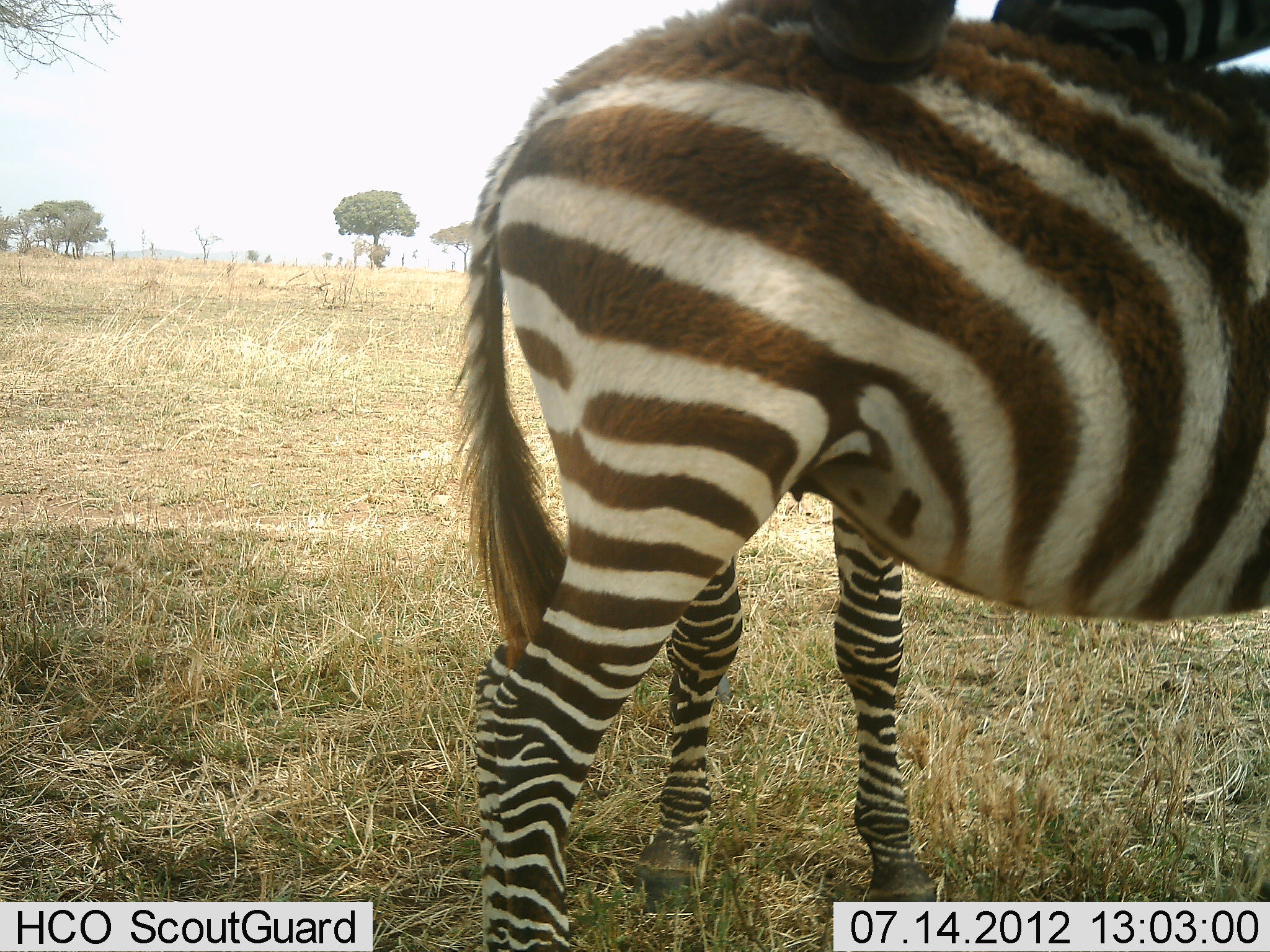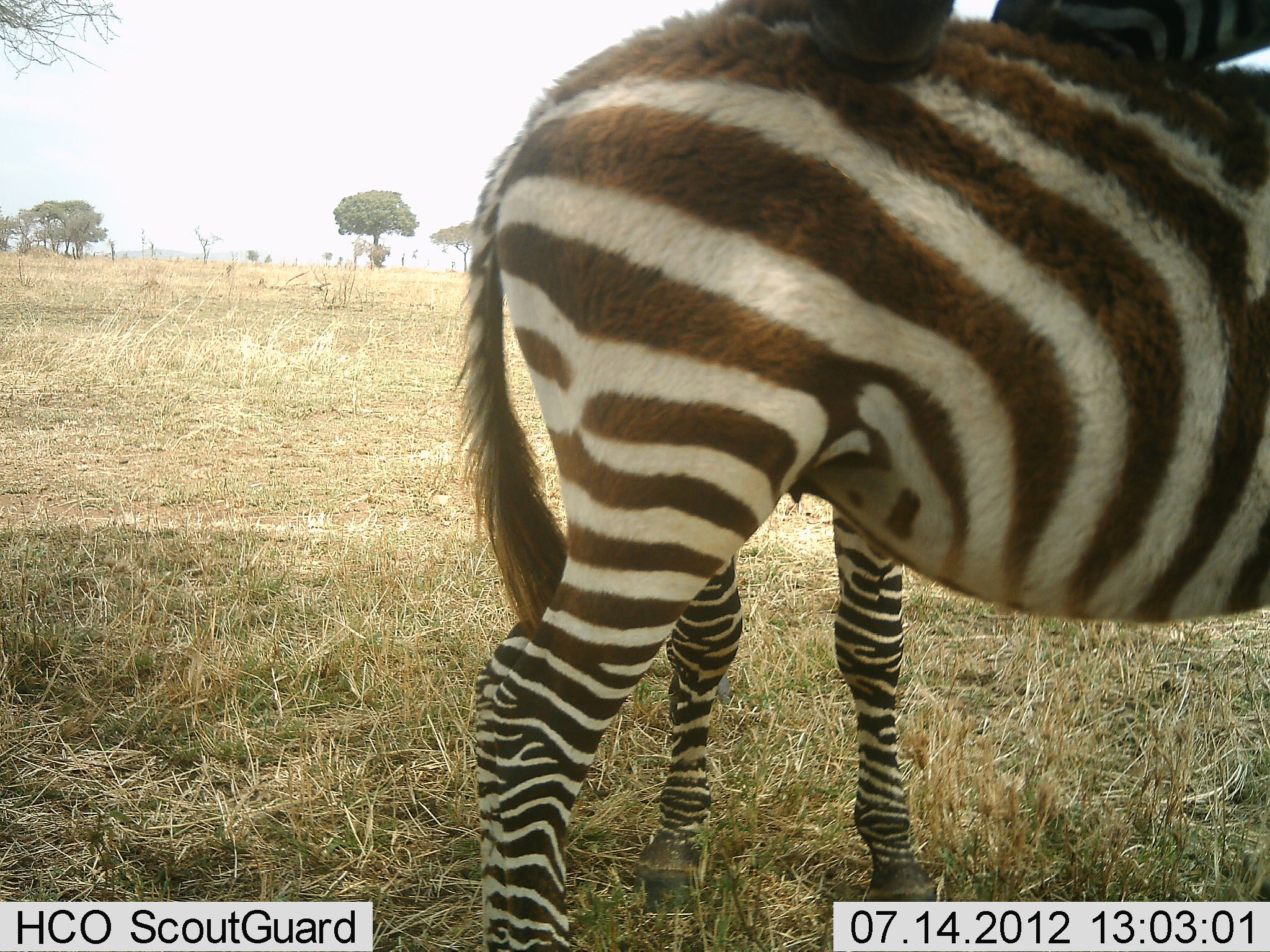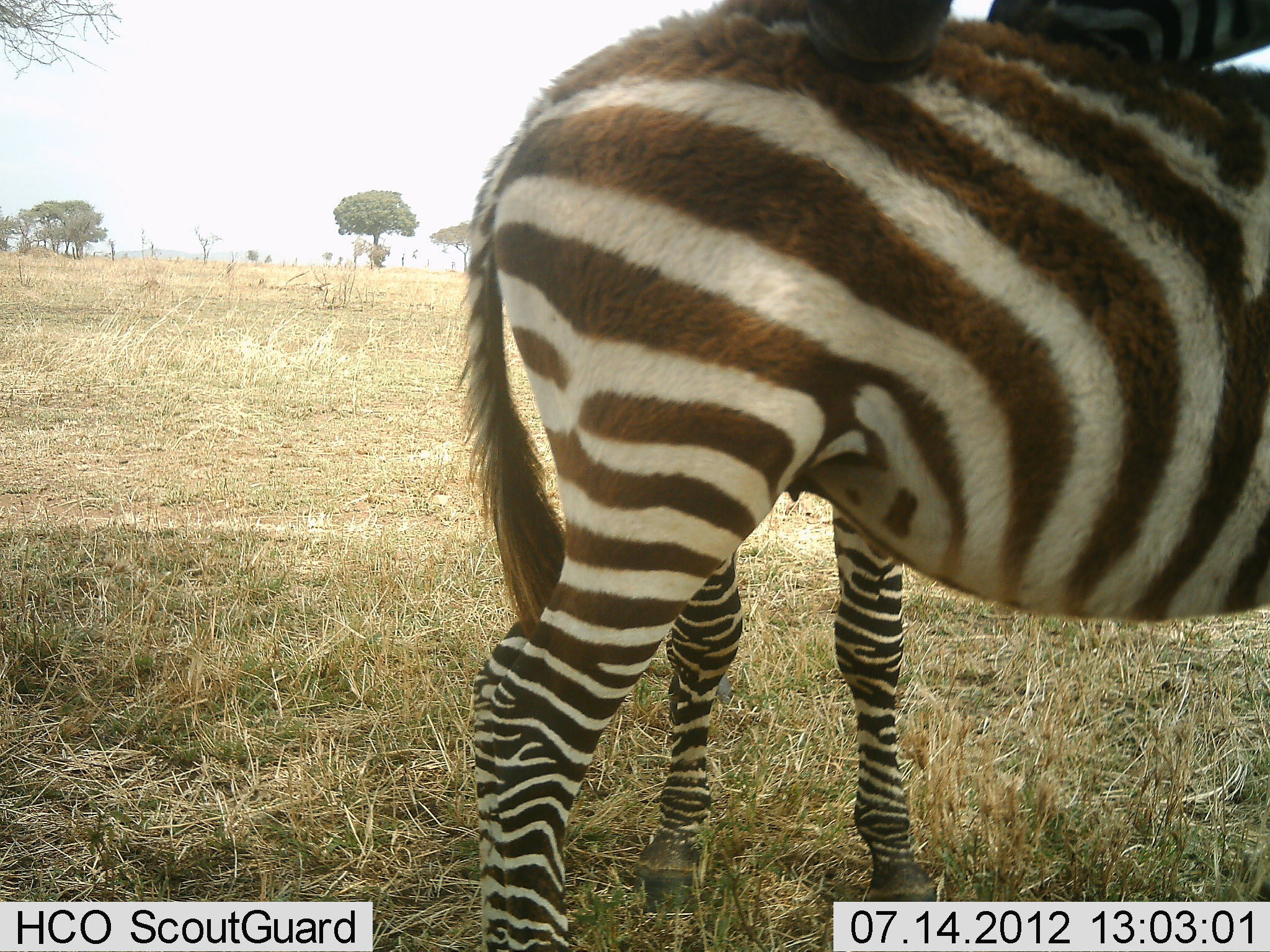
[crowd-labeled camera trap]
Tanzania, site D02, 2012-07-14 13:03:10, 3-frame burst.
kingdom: Animalia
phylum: Chordata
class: Mammalia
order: Perissodactyla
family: Equidae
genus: Equus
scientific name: Equus quagga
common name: plains zebra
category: zebra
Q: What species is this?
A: Zebra (plains zebra) (Equus quagga).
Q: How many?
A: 2.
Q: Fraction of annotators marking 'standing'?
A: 80%.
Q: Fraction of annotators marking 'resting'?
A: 0%.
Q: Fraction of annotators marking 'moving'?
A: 0%.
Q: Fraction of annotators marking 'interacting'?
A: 30%.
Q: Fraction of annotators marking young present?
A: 10%.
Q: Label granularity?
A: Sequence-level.